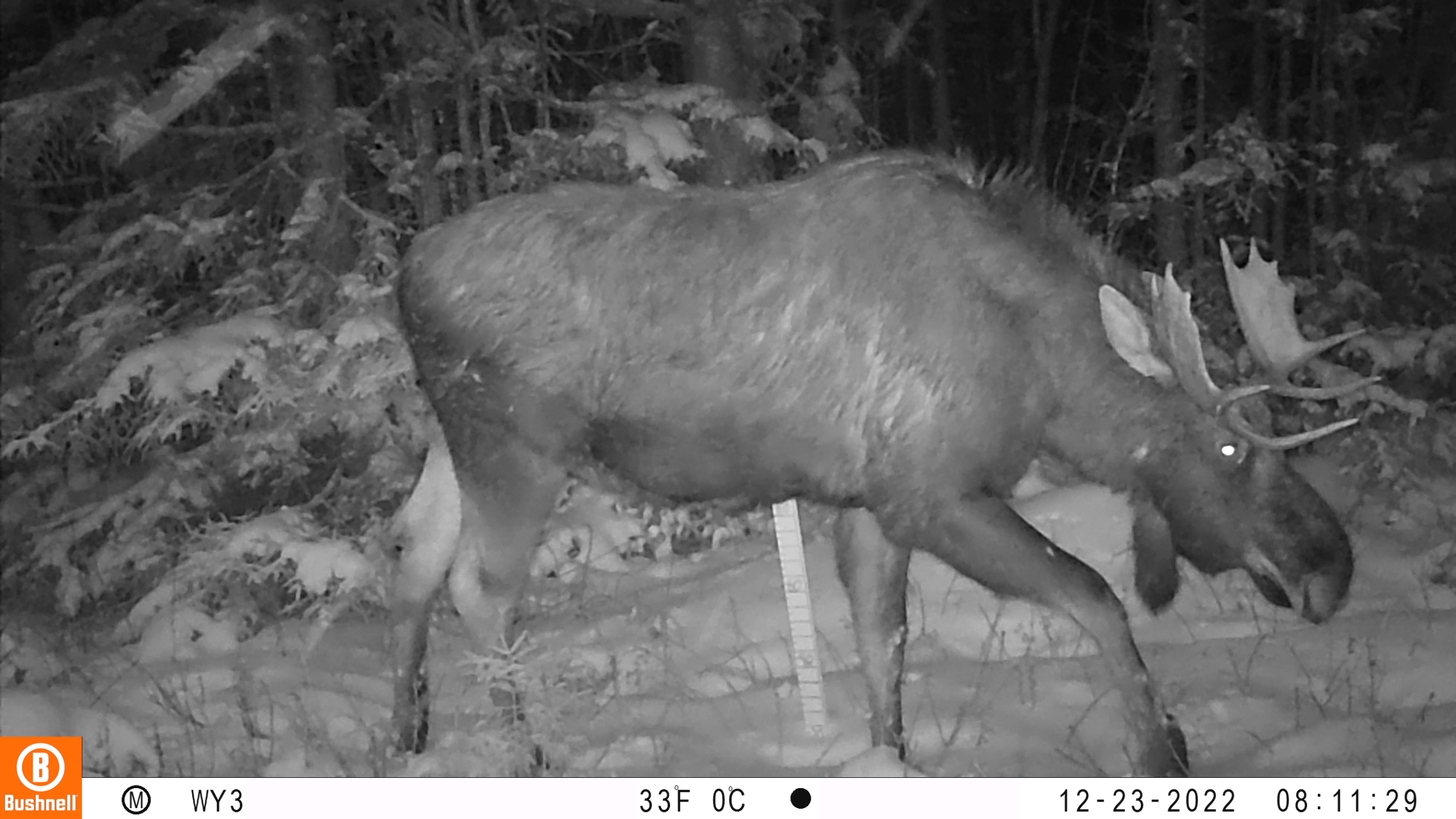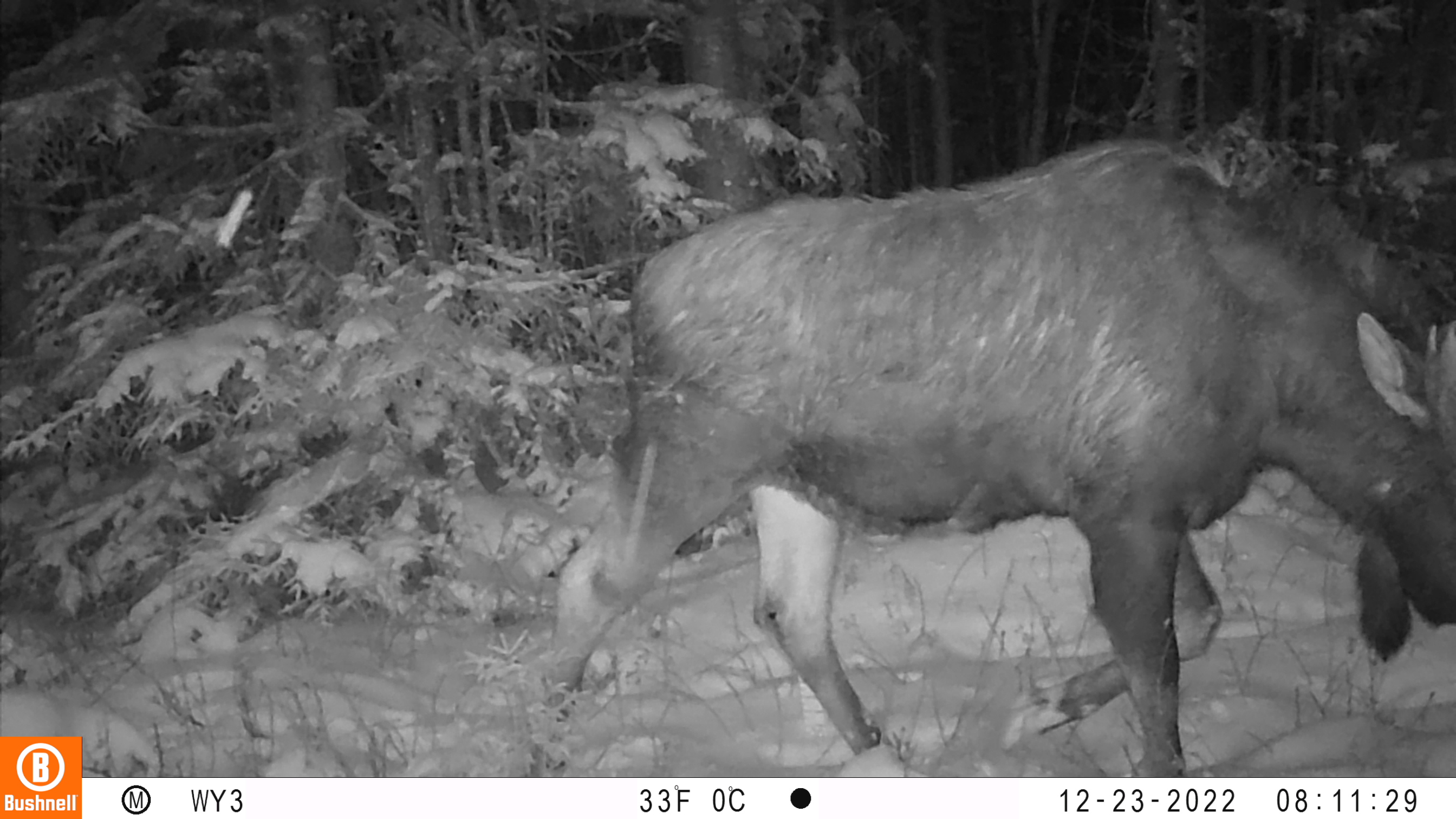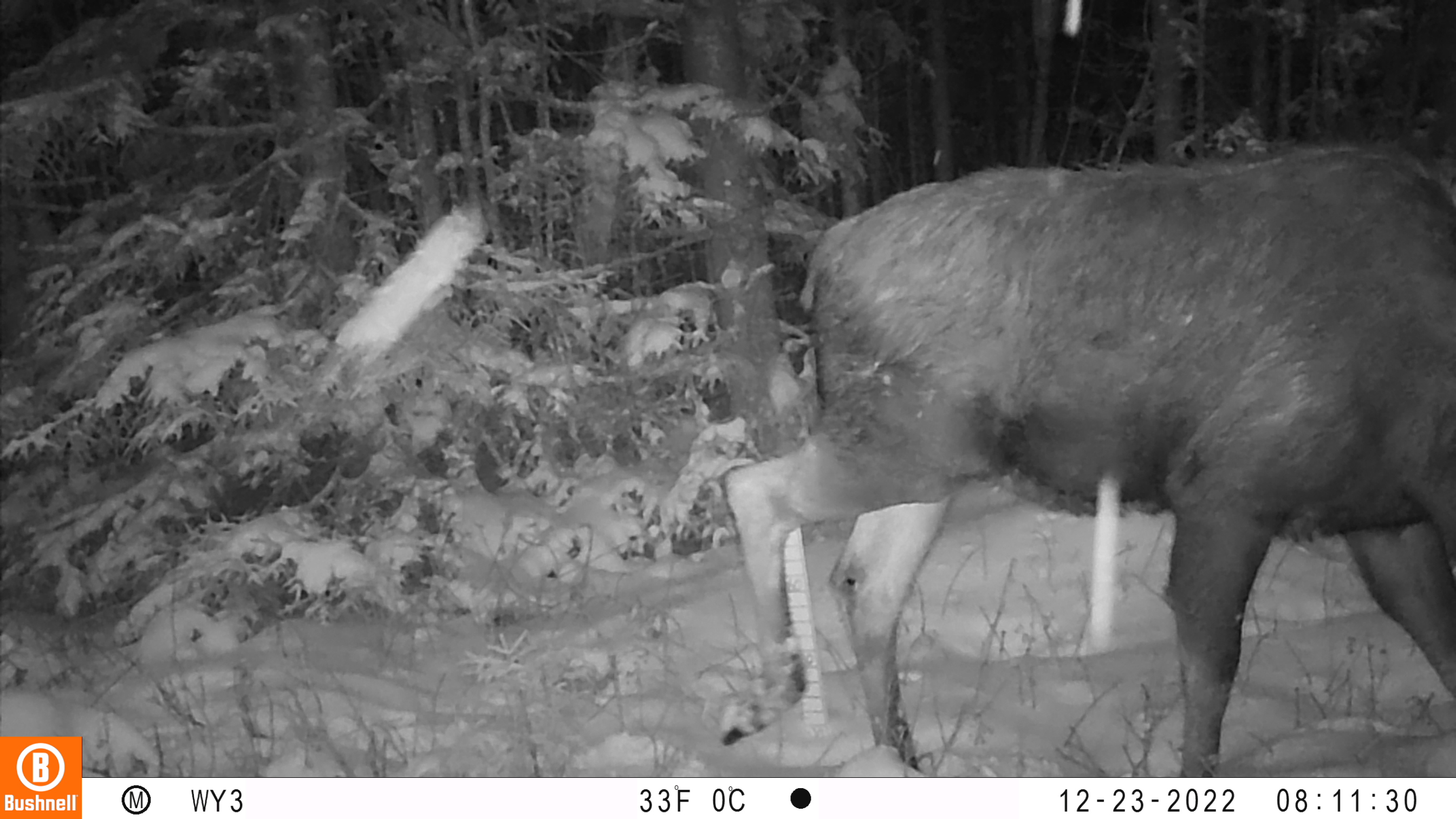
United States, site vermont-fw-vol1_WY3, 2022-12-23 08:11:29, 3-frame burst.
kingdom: Animalia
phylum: Chordata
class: Mammalia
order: Artiodactyla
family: Cervidae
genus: Alces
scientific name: Alces alces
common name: moose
Moose (Alces alces).